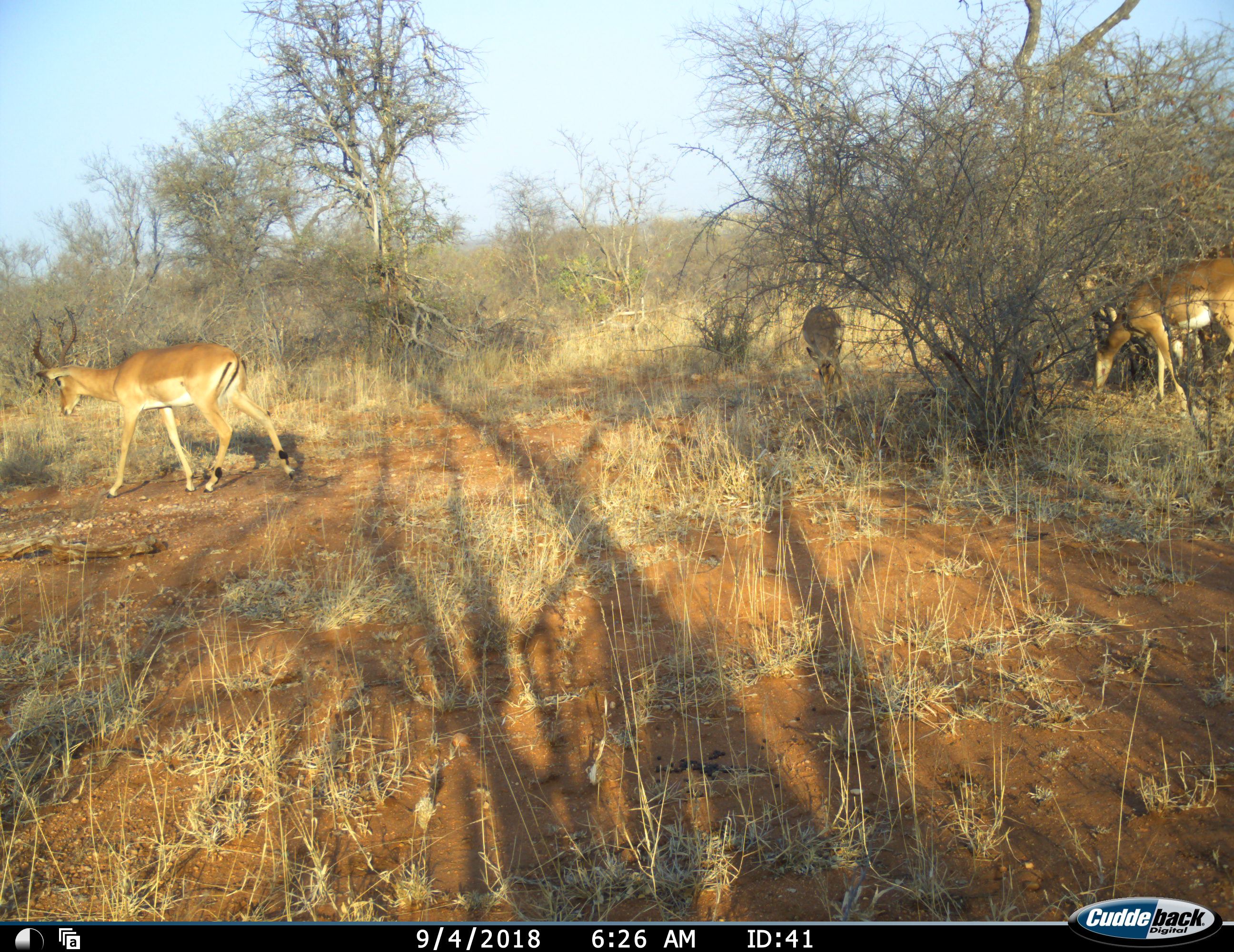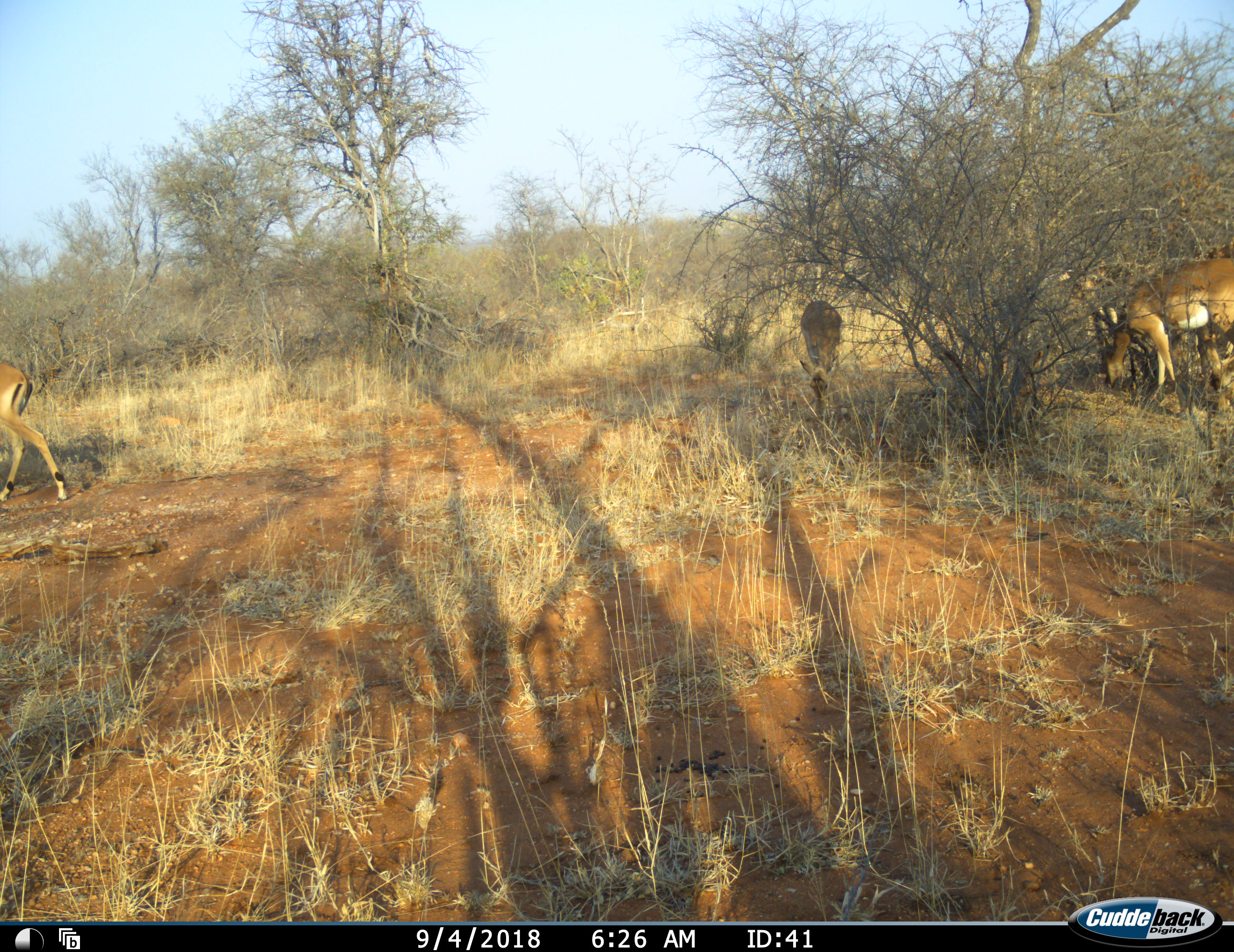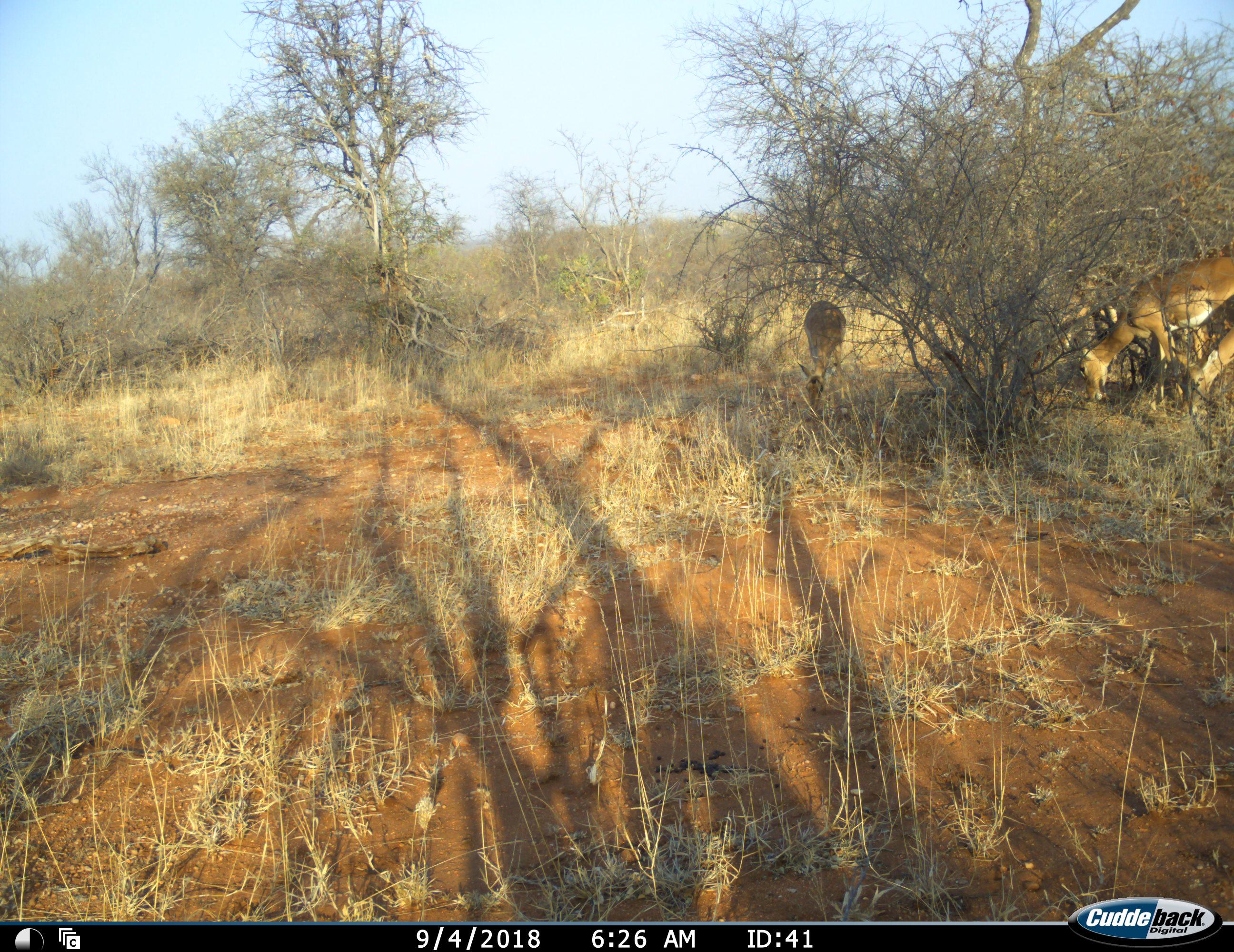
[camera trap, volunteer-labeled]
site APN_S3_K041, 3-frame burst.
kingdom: Animalia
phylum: Chordata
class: Mammalia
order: Artiodactyla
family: Bovidae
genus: Aepyceros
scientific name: Aepyceros melampus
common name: impala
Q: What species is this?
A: Impala (Aepyceros melampus).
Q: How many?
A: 5.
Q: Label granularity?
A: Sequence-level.